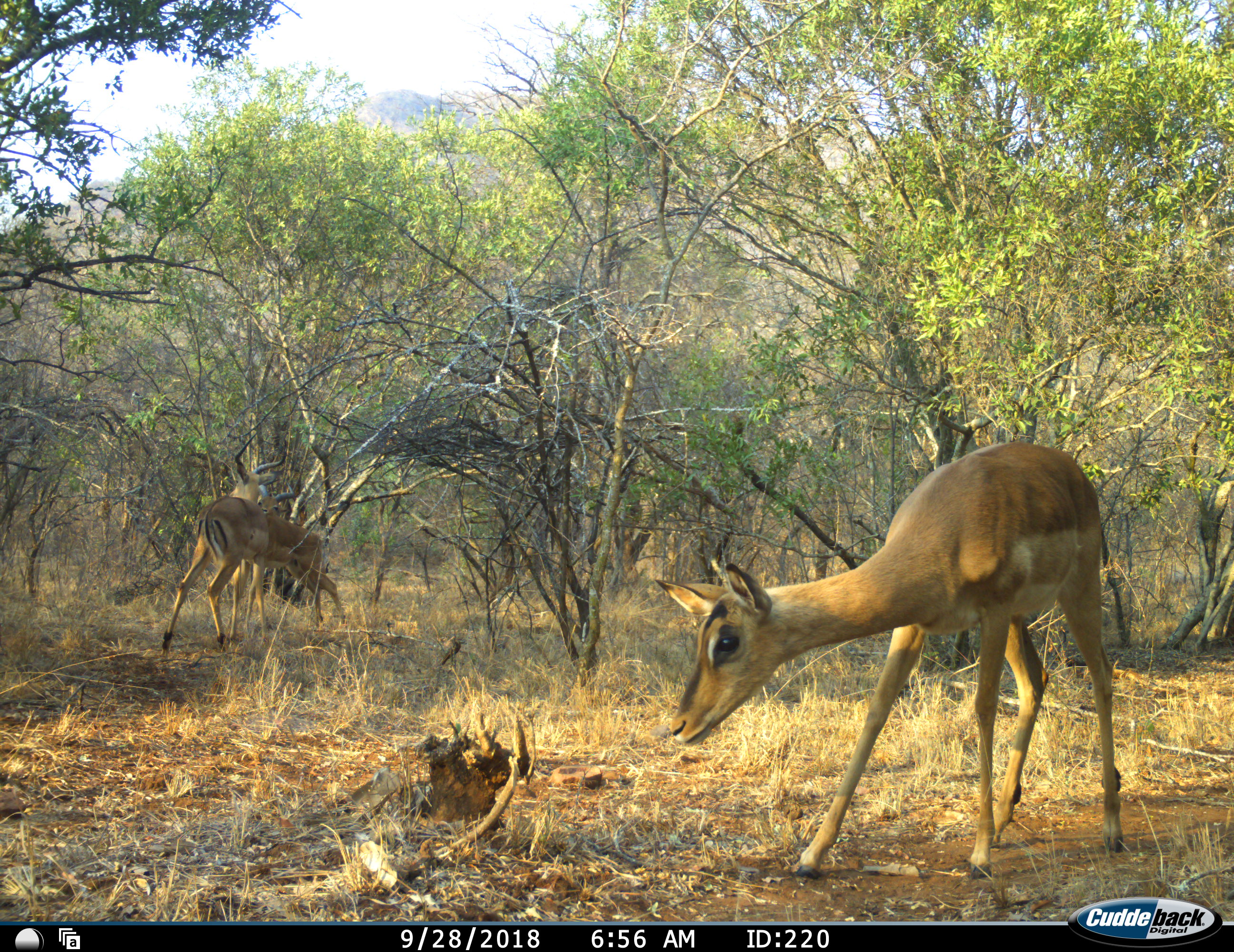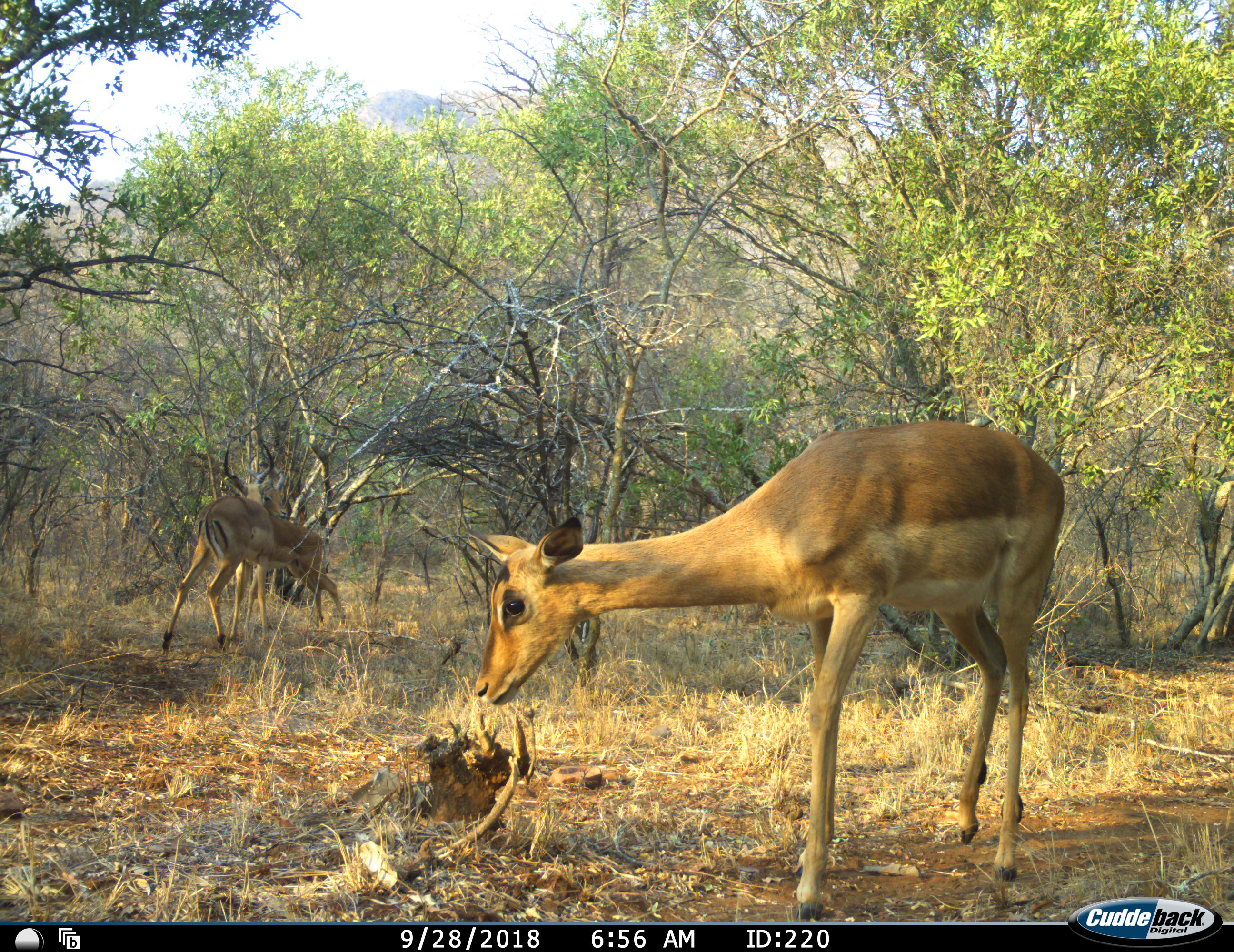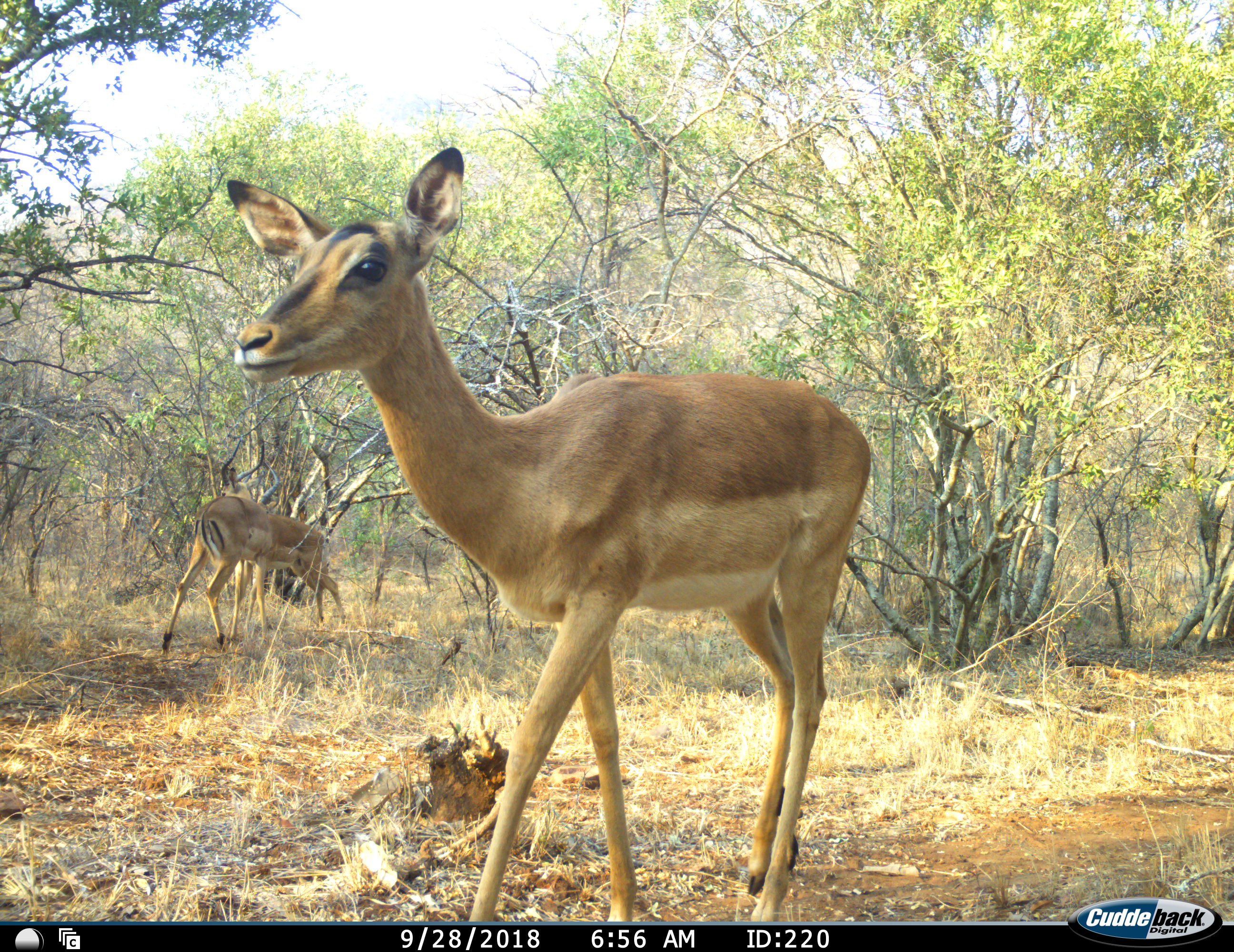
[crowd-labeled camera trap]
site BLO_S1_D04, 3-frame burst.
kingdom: Animalia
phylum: Chordata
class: Mammalia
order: Artiodactyla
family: Bovidae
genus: Aepyceros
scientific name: Aepyceros melampus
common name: impala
Impala (Aepyceros melampus), count 3. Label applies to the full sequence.